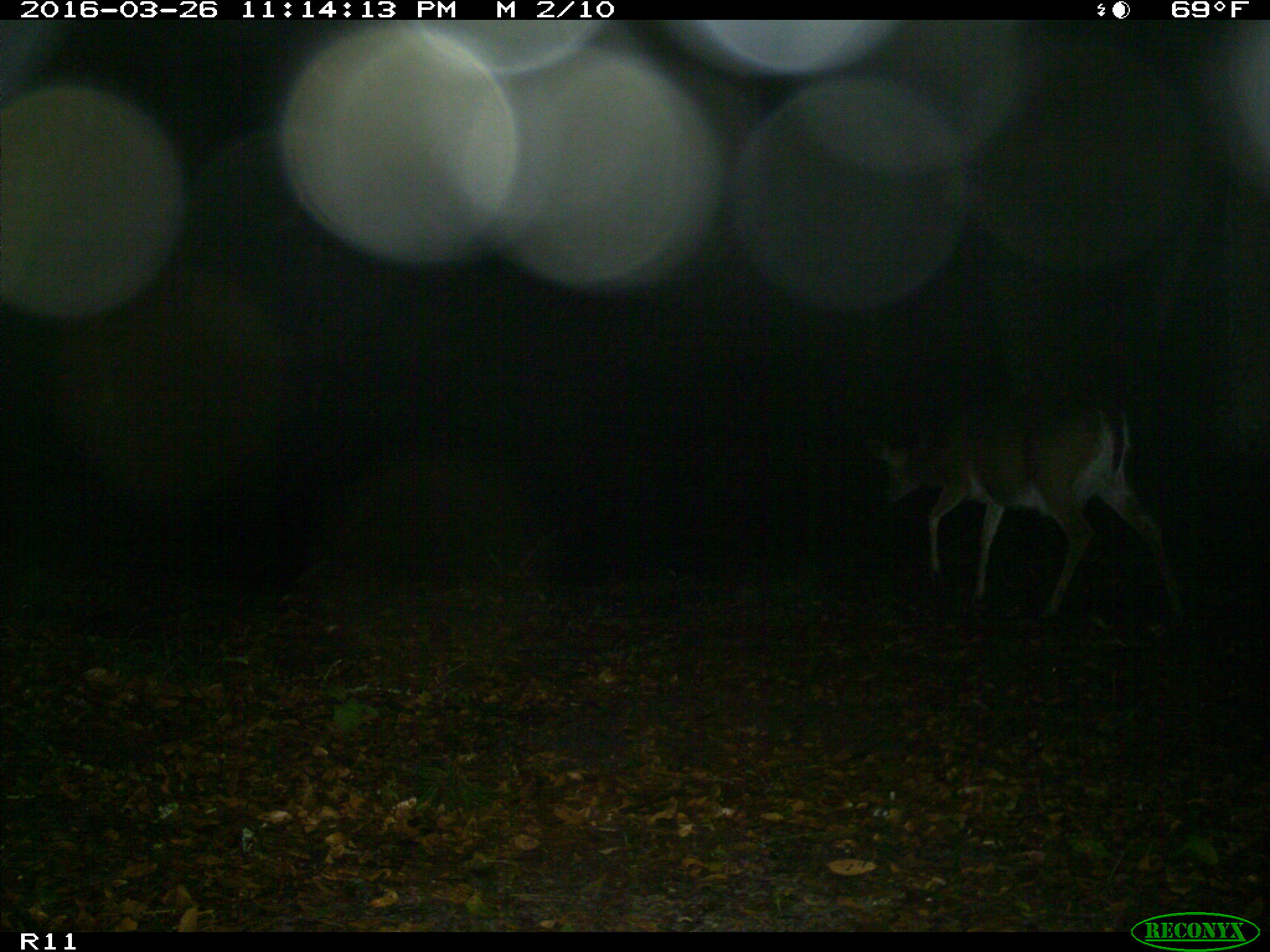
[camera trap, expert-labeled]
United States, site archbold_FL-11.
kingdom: Animalia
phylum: Chordata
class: Mammalia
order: Artiodactyla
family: Cervidae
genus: Odocoileus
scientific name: Odocoileus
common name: deer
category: unidentified deer